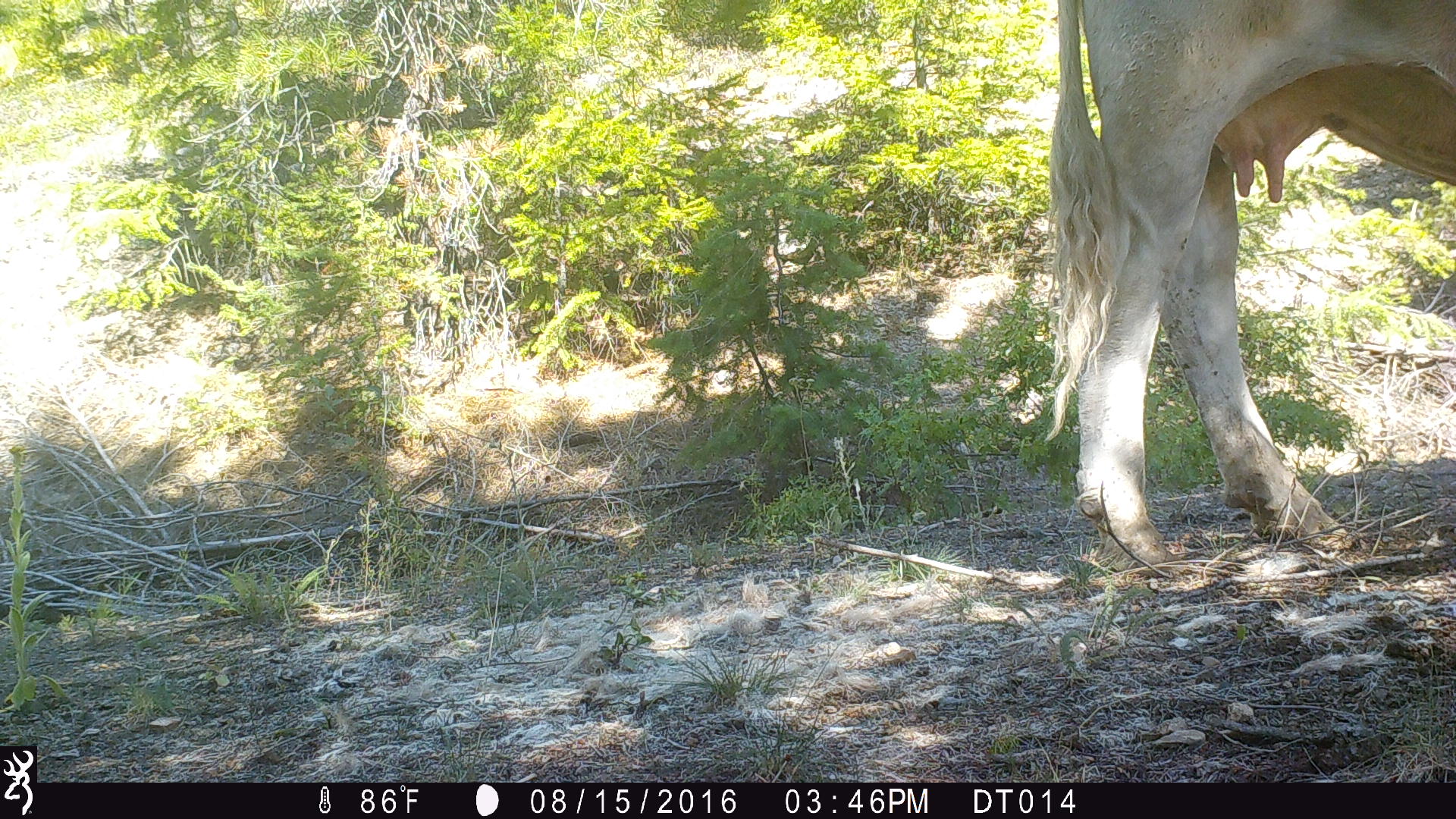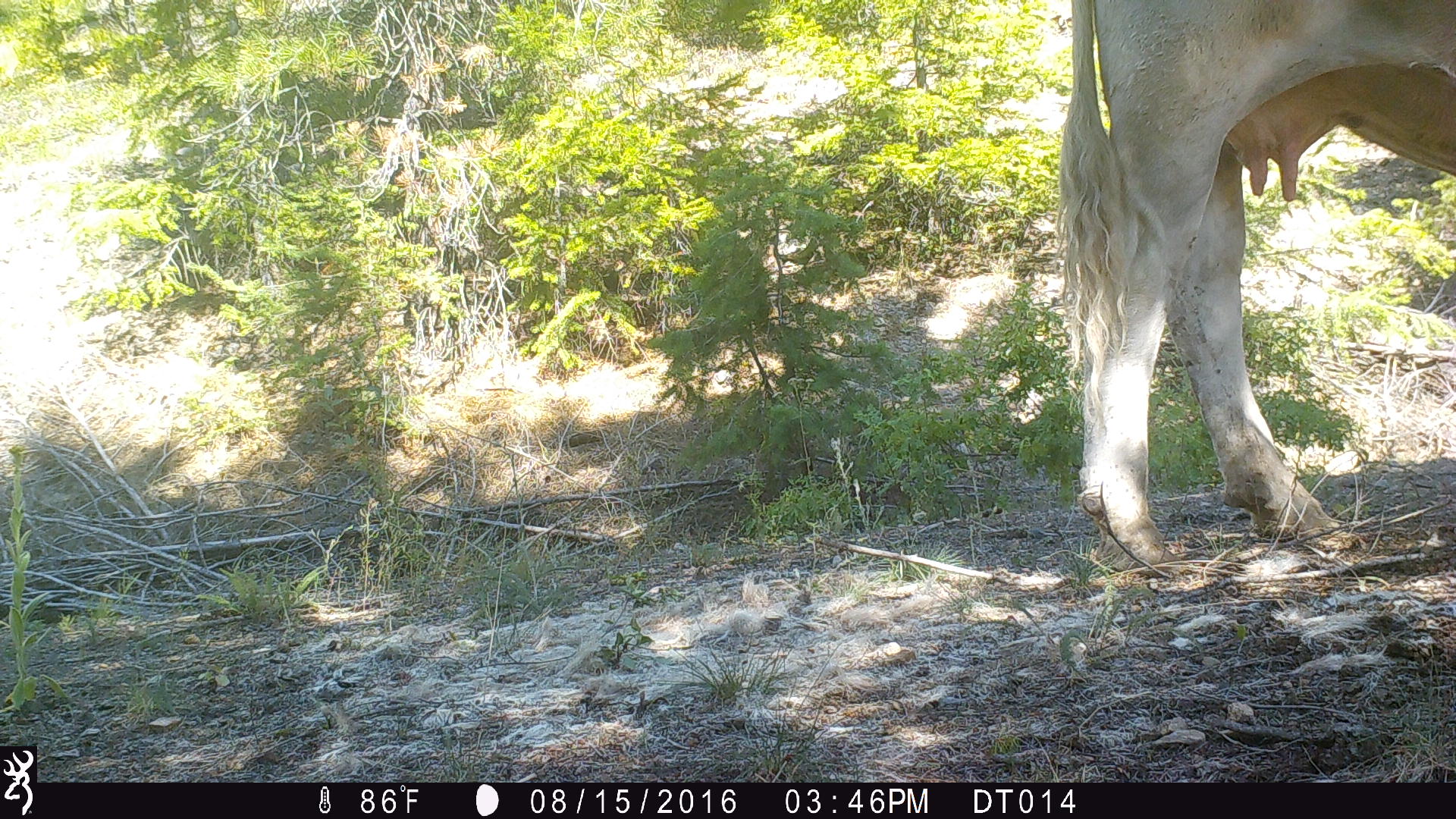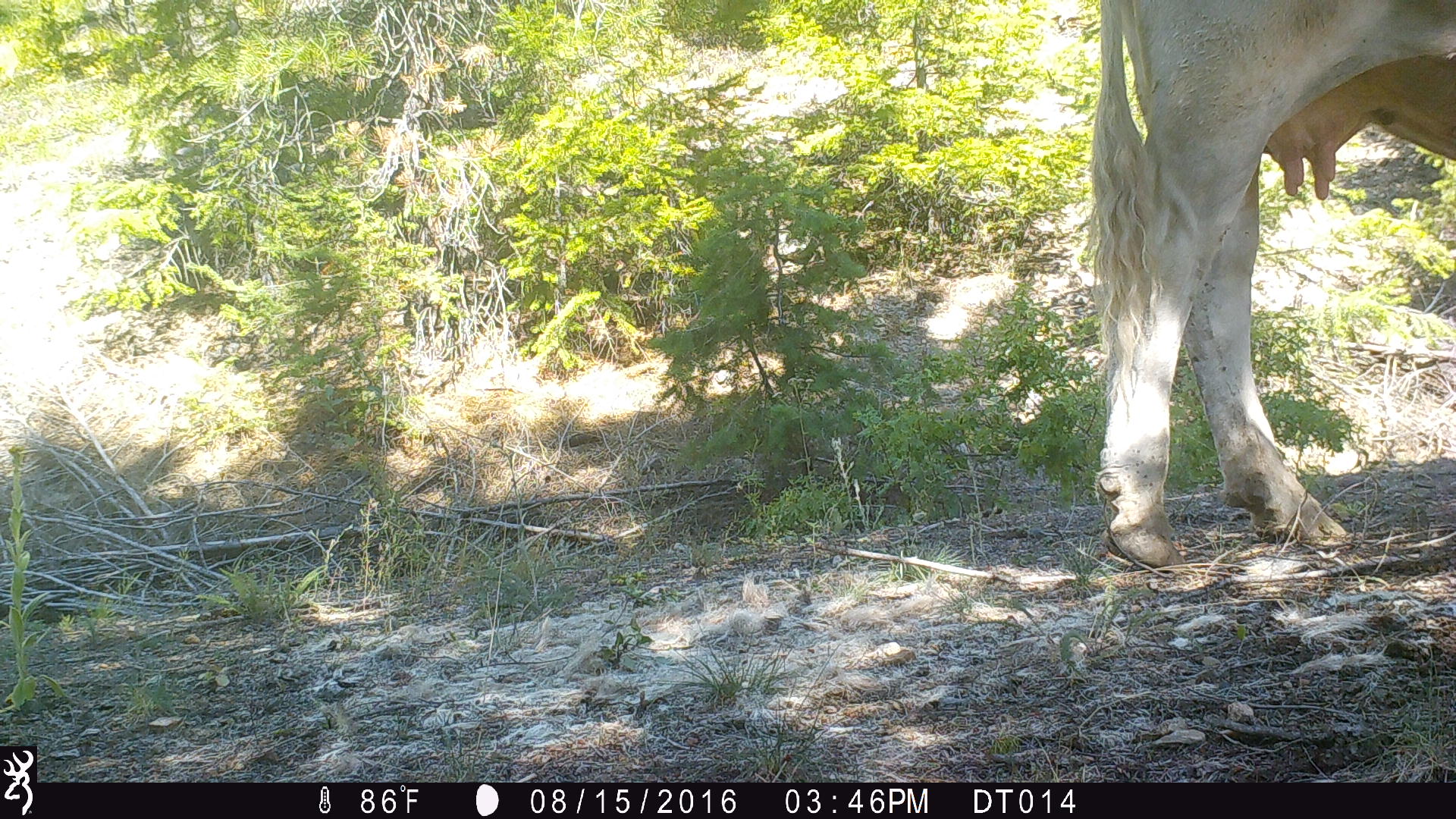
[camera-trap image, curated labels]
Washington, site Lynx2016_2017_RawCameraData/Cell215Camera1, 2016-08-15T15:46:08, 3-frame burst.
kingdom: Animalia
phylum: Chordata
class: Mammalia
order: Artiodactyla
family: Bovidae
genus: Bos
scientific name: Bos taurus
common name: domestic cattle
Domestic cattle (Bos taurus). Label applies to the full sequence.